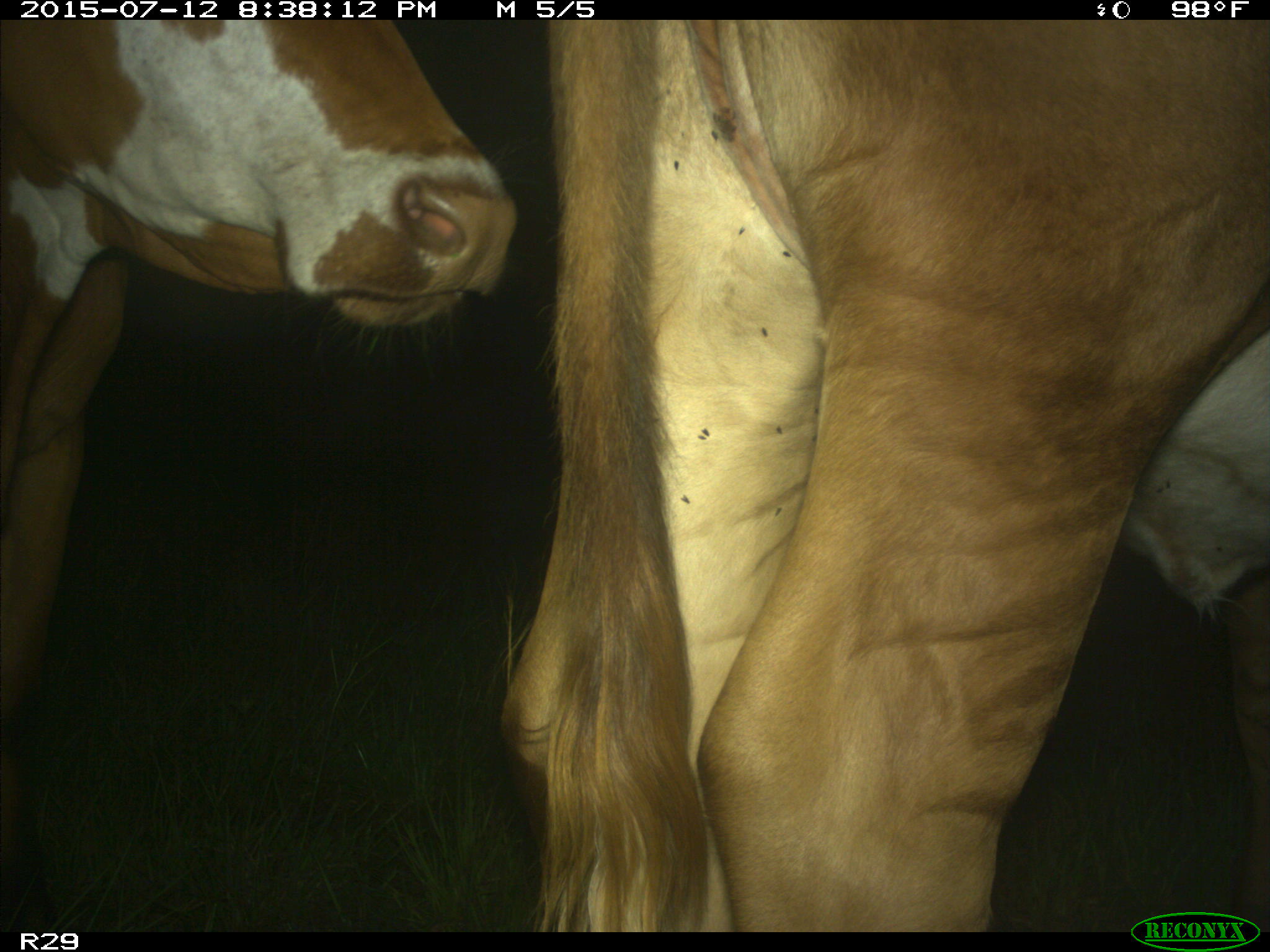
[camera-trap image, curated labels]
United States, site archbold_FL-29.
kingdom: Animalia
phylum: Chordata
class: Mammalia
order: Artiodactyla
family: Bovidae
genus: Bos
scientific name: Bos taurus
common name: domestic cow